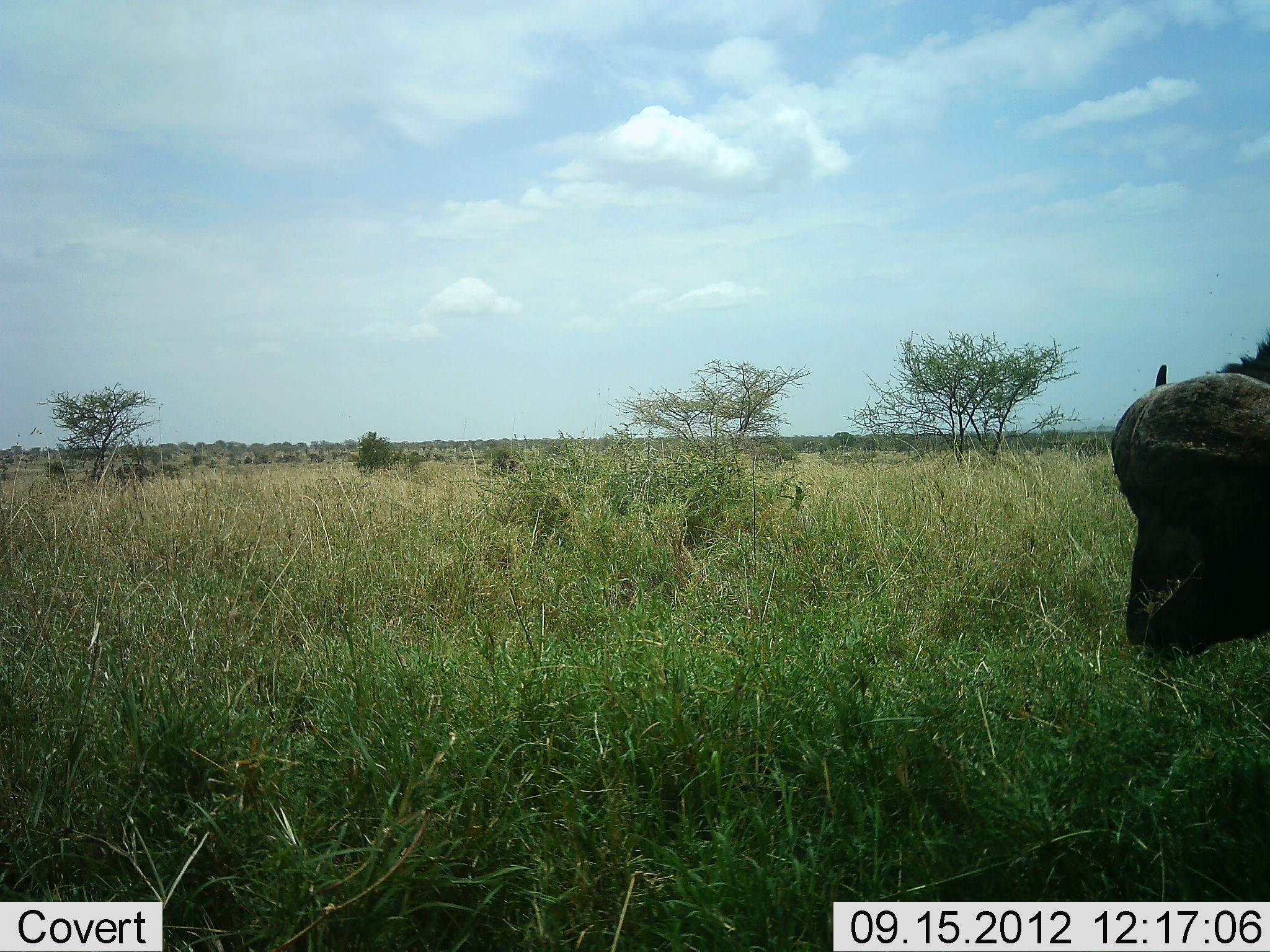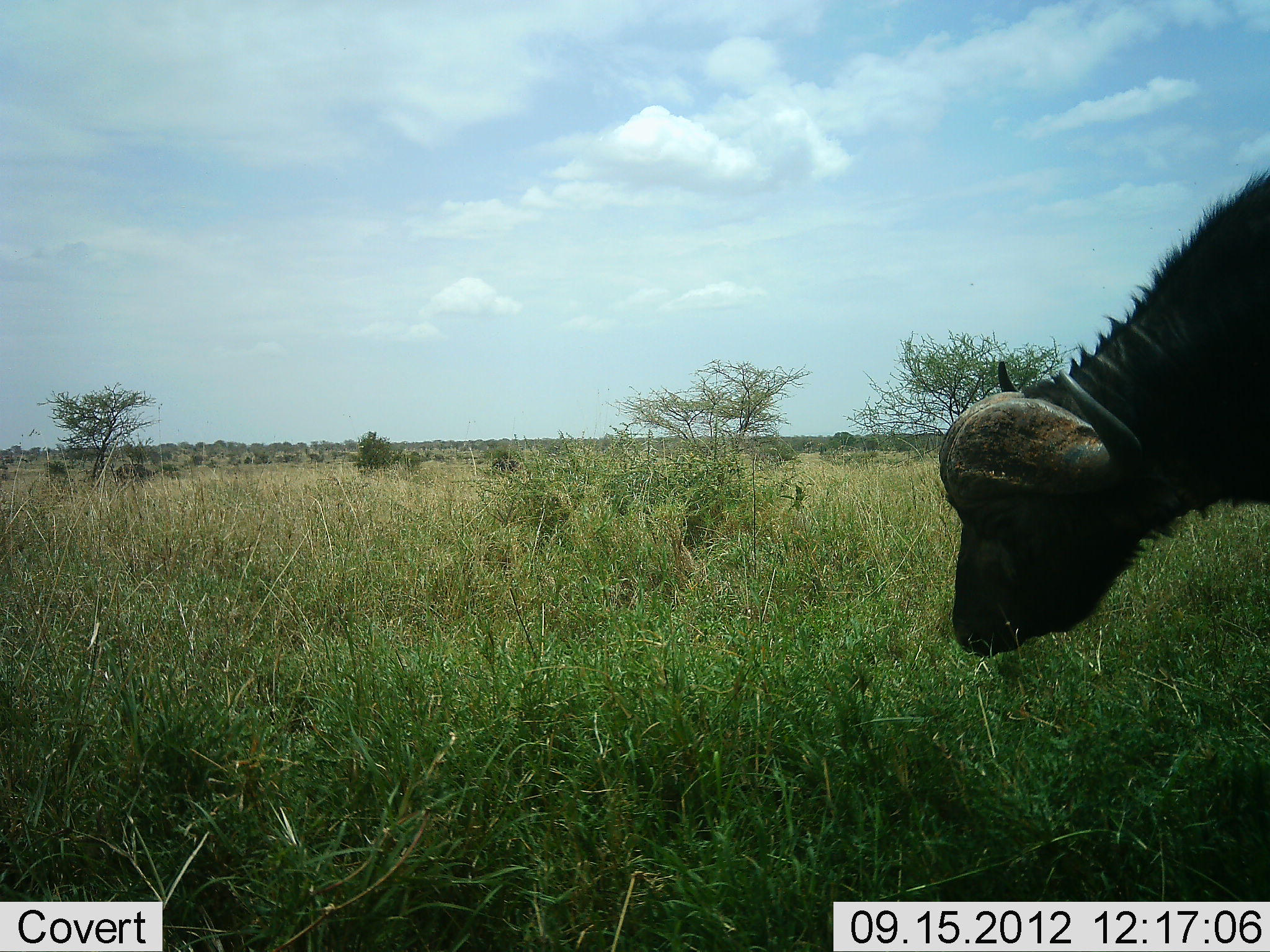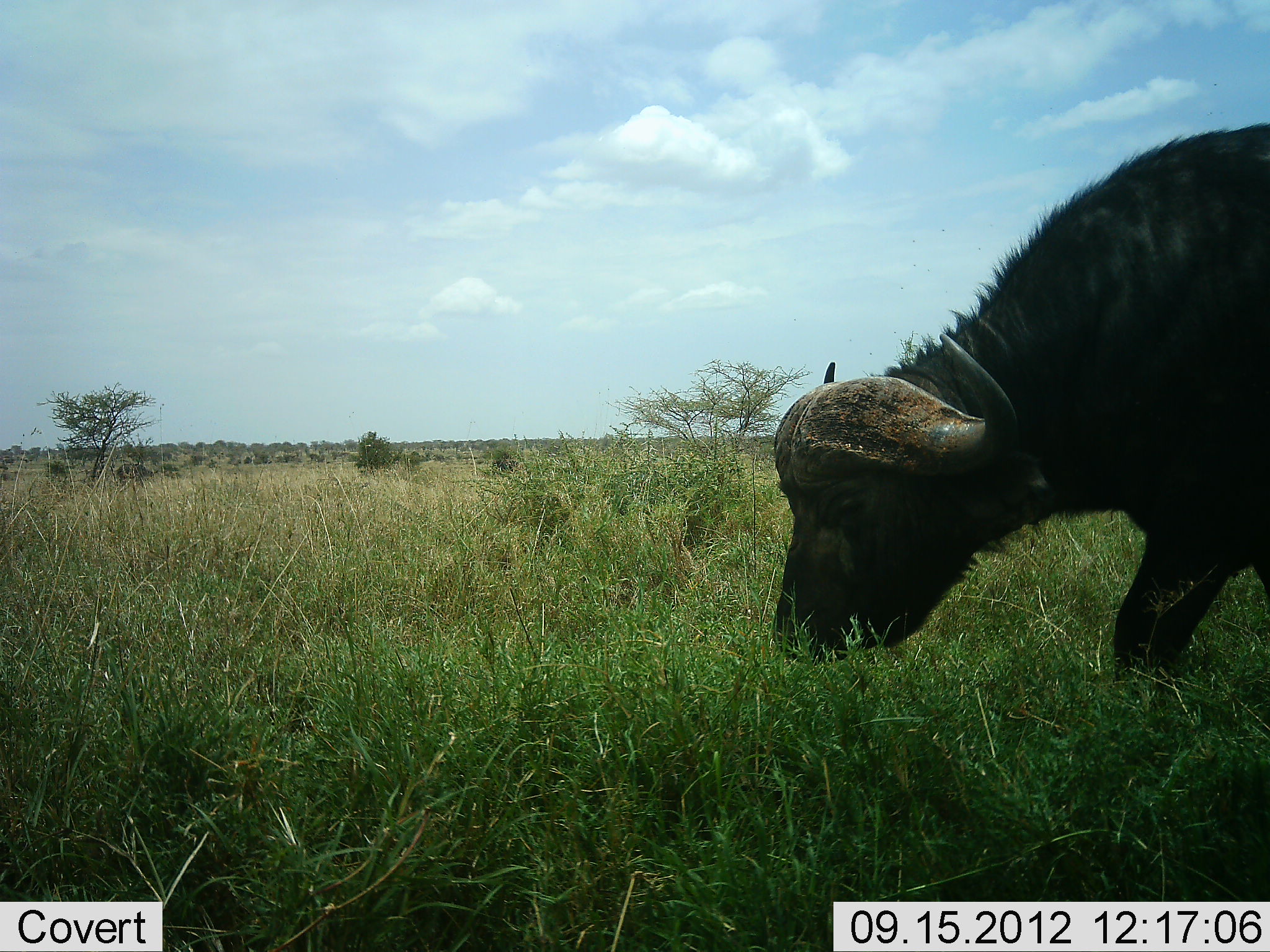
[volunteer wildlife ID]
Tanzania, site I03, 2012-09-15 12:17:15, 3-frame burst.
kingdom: Animalia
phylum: Chordata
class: Mammalia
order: Artiodactyla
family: Bovidae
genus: Syncerus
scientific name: Syncerus caffer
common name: cape buffalo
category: buffalo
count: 1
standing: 0%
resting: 0%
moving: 90%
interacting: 0%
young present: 0%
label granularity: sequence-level